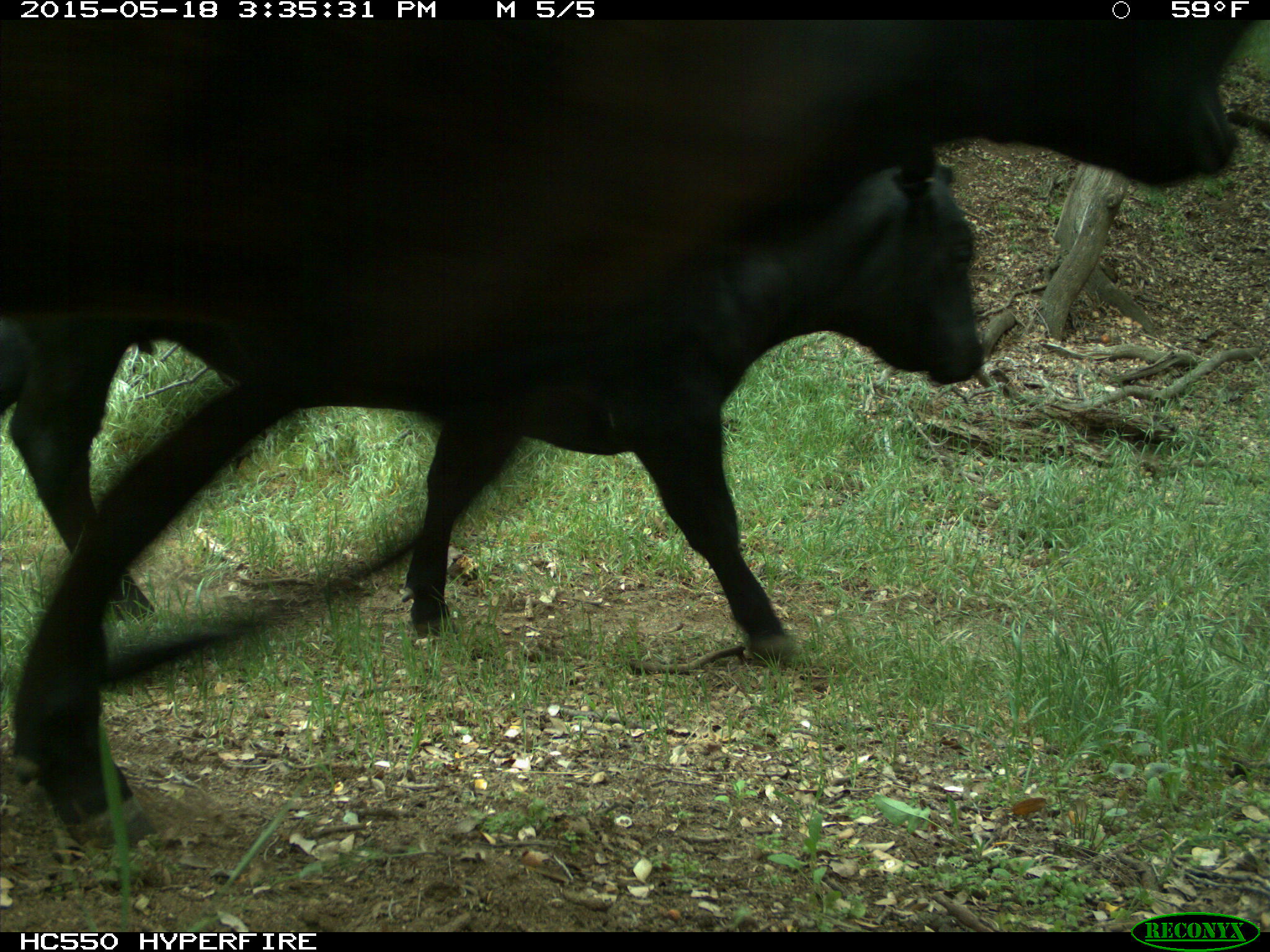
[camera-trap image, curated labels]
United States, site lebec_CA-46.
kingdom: Animalia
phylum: Chordata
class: Mammalia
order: Artiodactyla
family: Bovidae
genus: Bos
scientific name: Bos taurus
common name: domestic cow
Bos taurus (domestic cow).